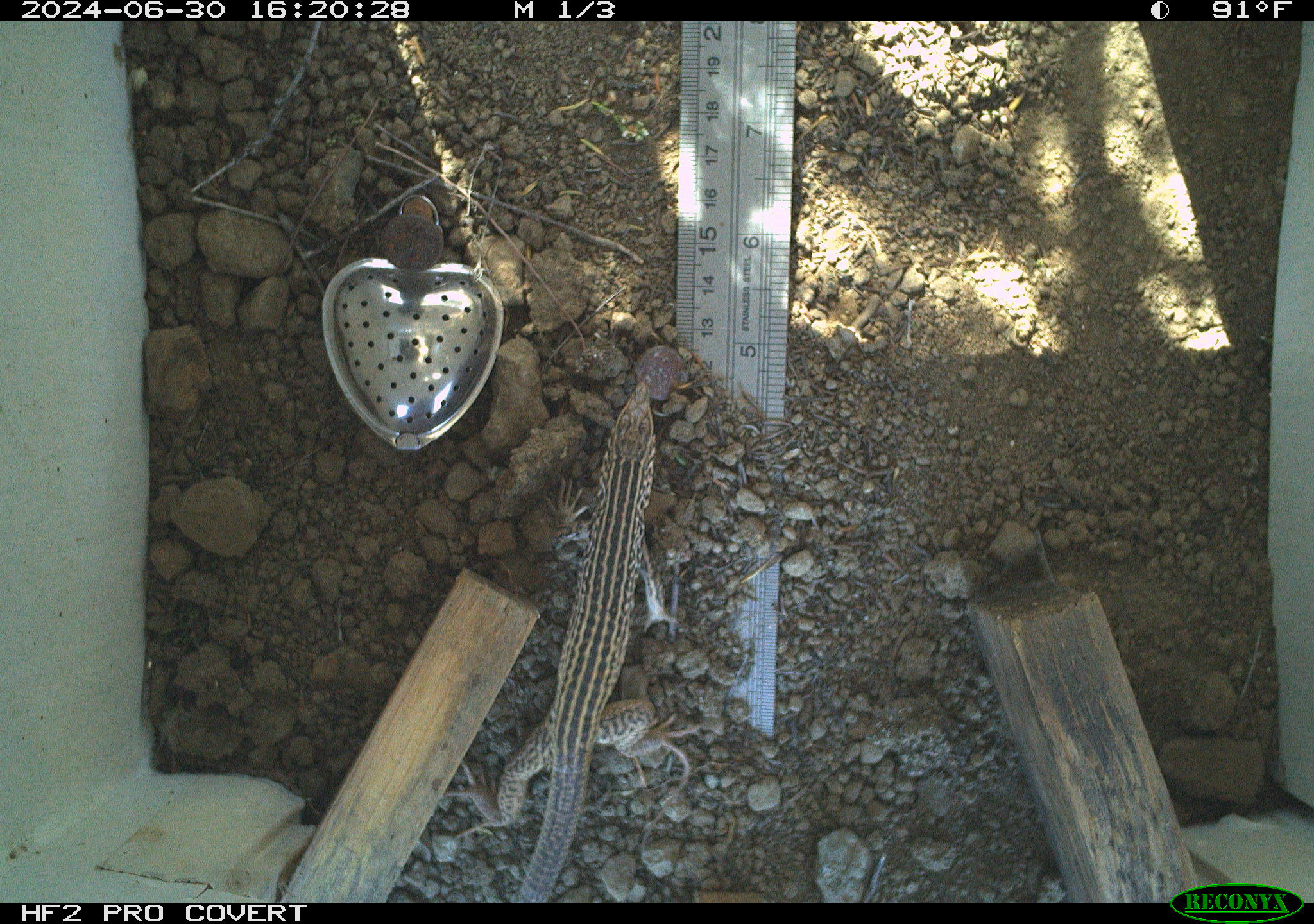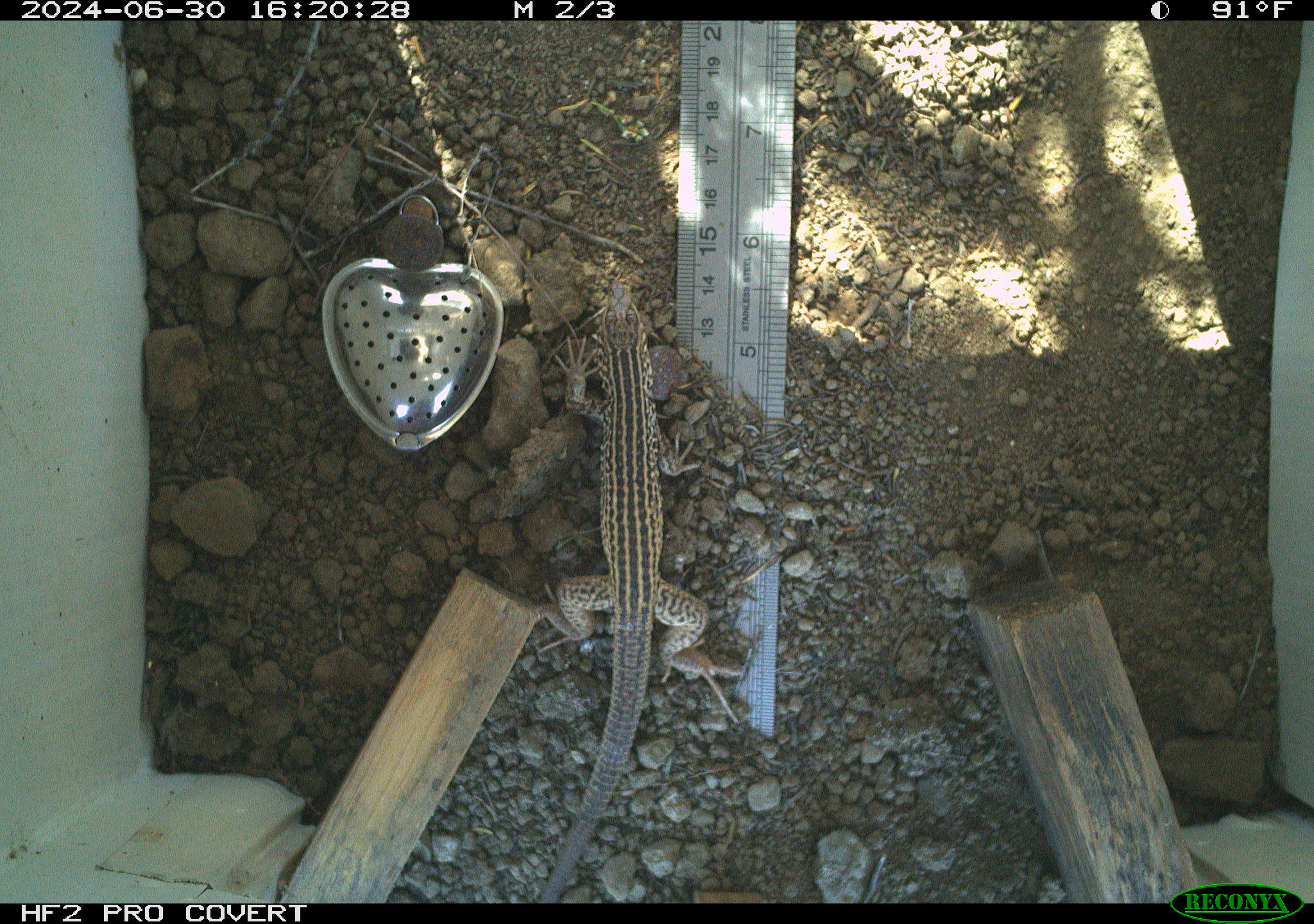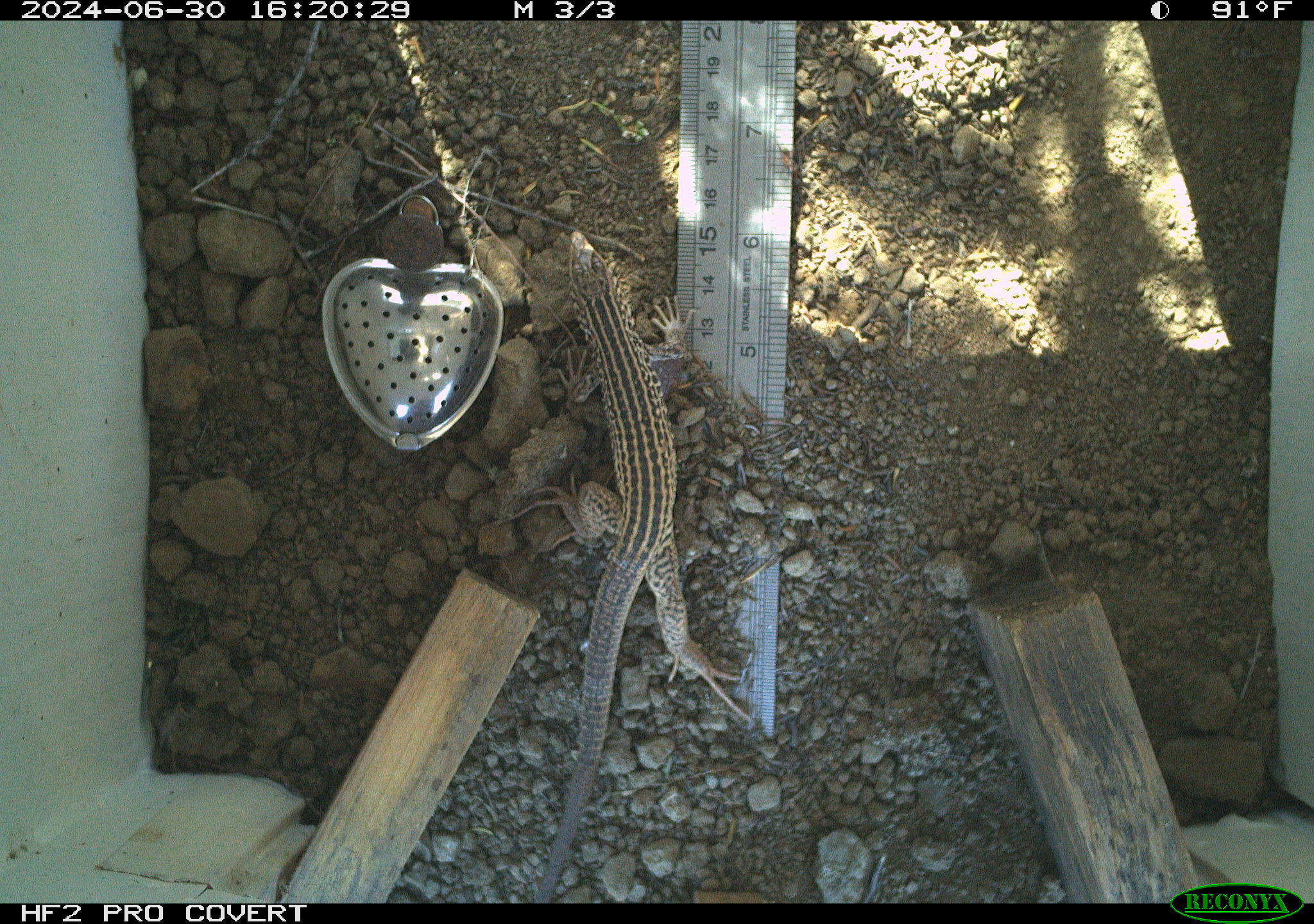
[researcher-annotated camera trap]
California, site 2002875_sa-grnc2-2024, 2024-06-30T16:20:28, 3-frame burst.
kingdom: Animalia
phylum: Chordata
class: Reptilia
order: Squamata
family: Teiidae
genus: Aspidoscelis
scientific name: Aspidoscelis tigris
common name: western whiptail